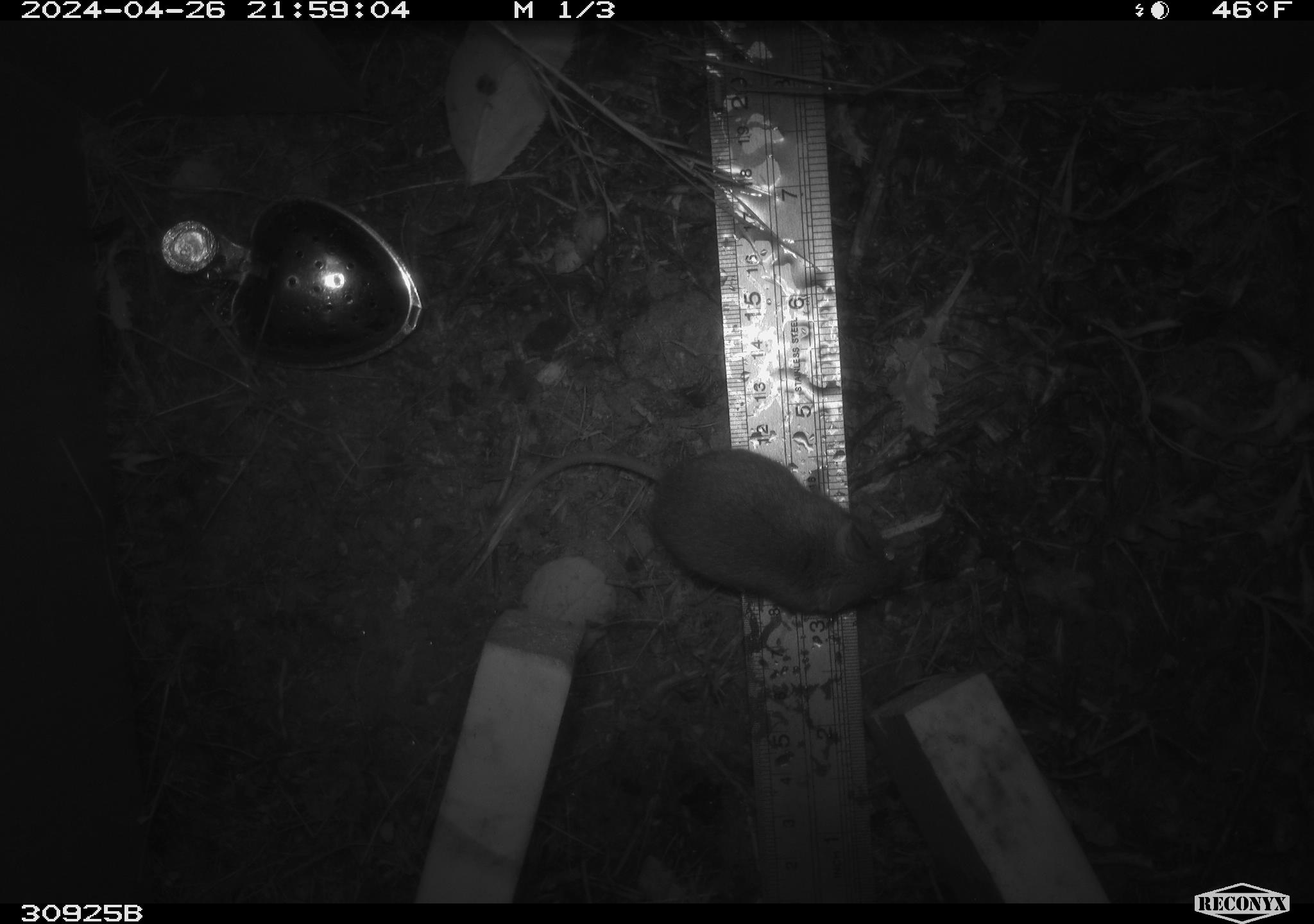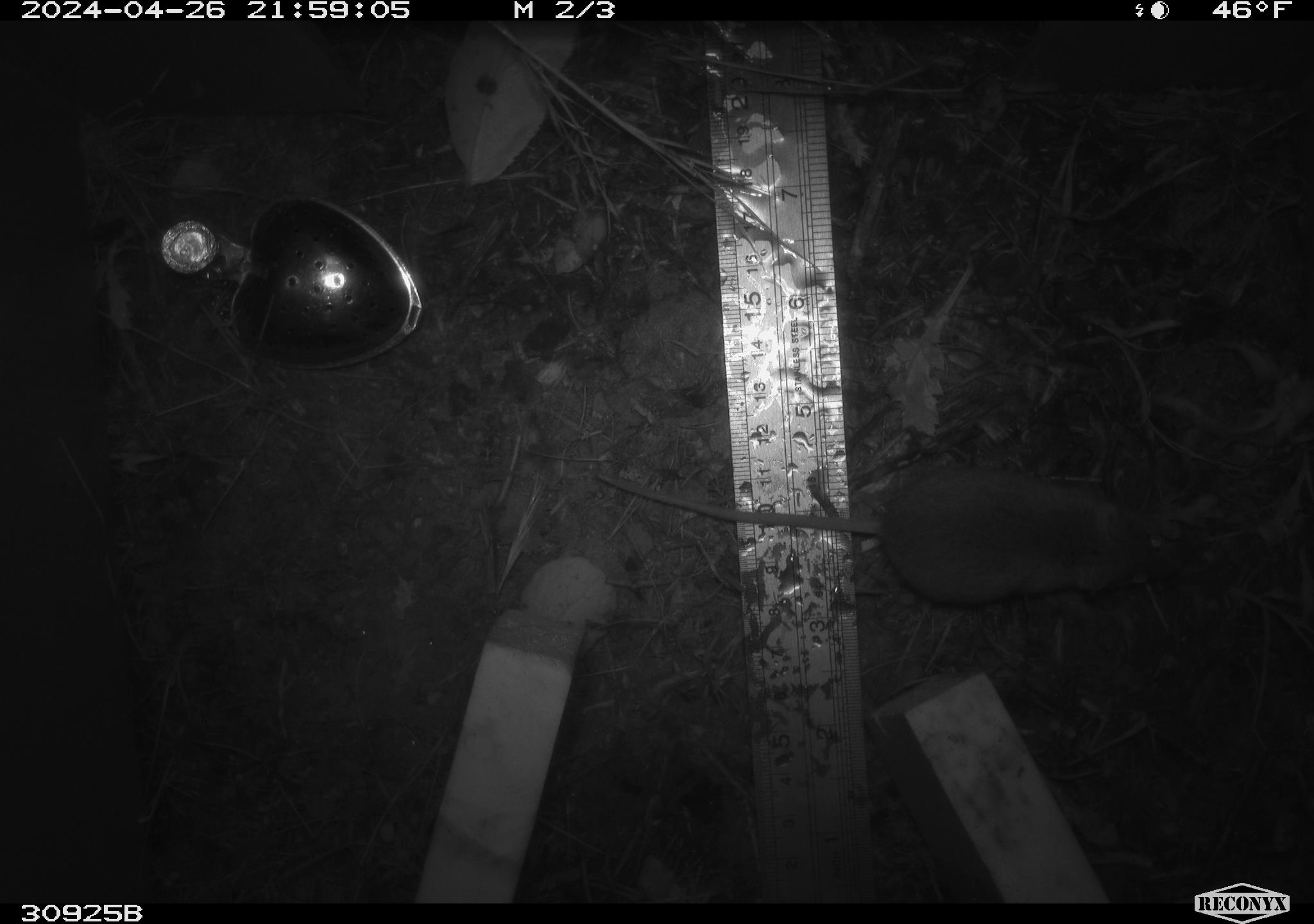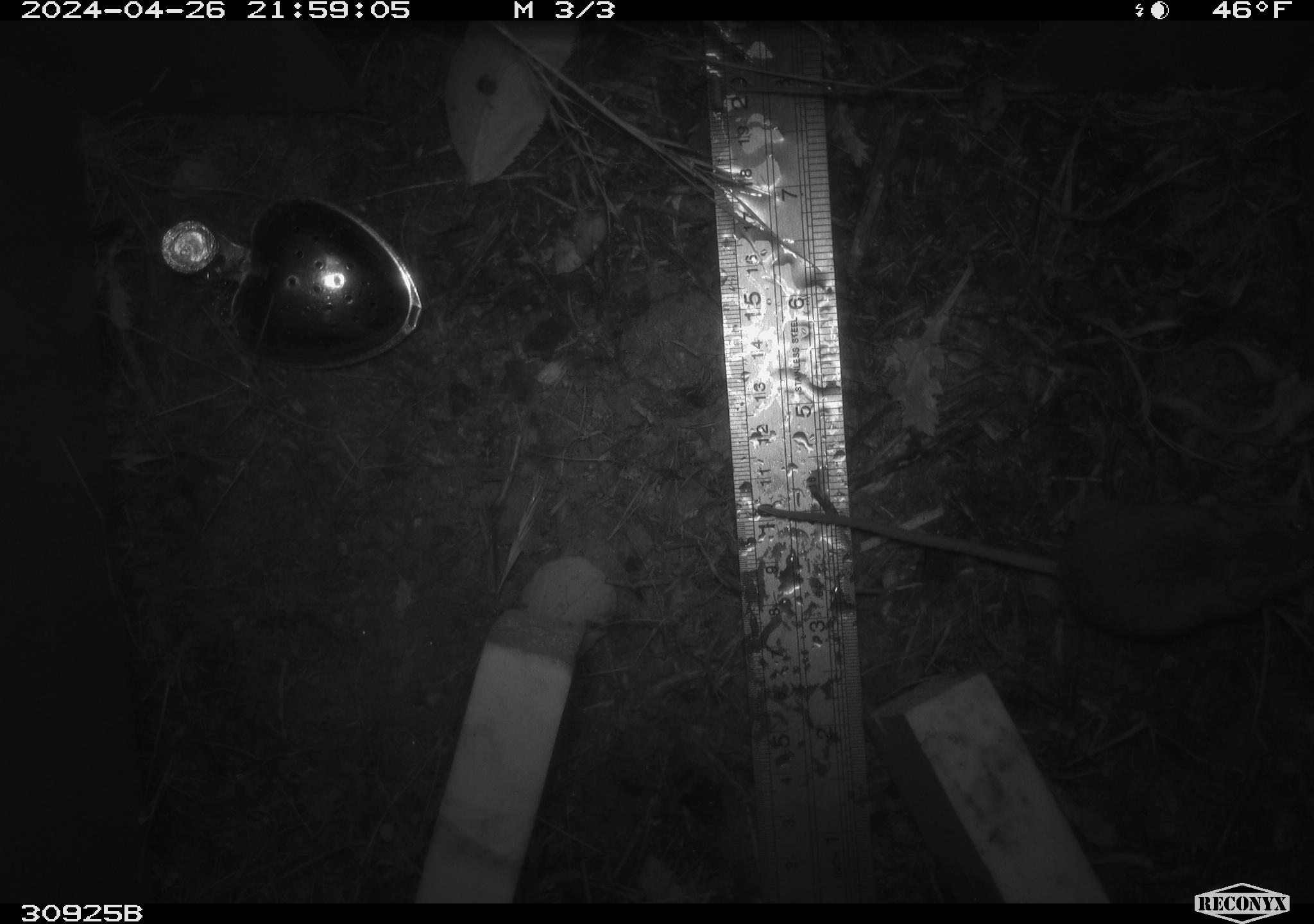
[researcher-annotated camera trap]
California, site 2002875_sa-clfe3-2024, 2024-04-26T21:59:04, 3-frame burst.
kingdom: Animalia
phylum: Chordata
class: Mammalia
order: Rodentia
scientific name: Rodentia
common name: mouse species